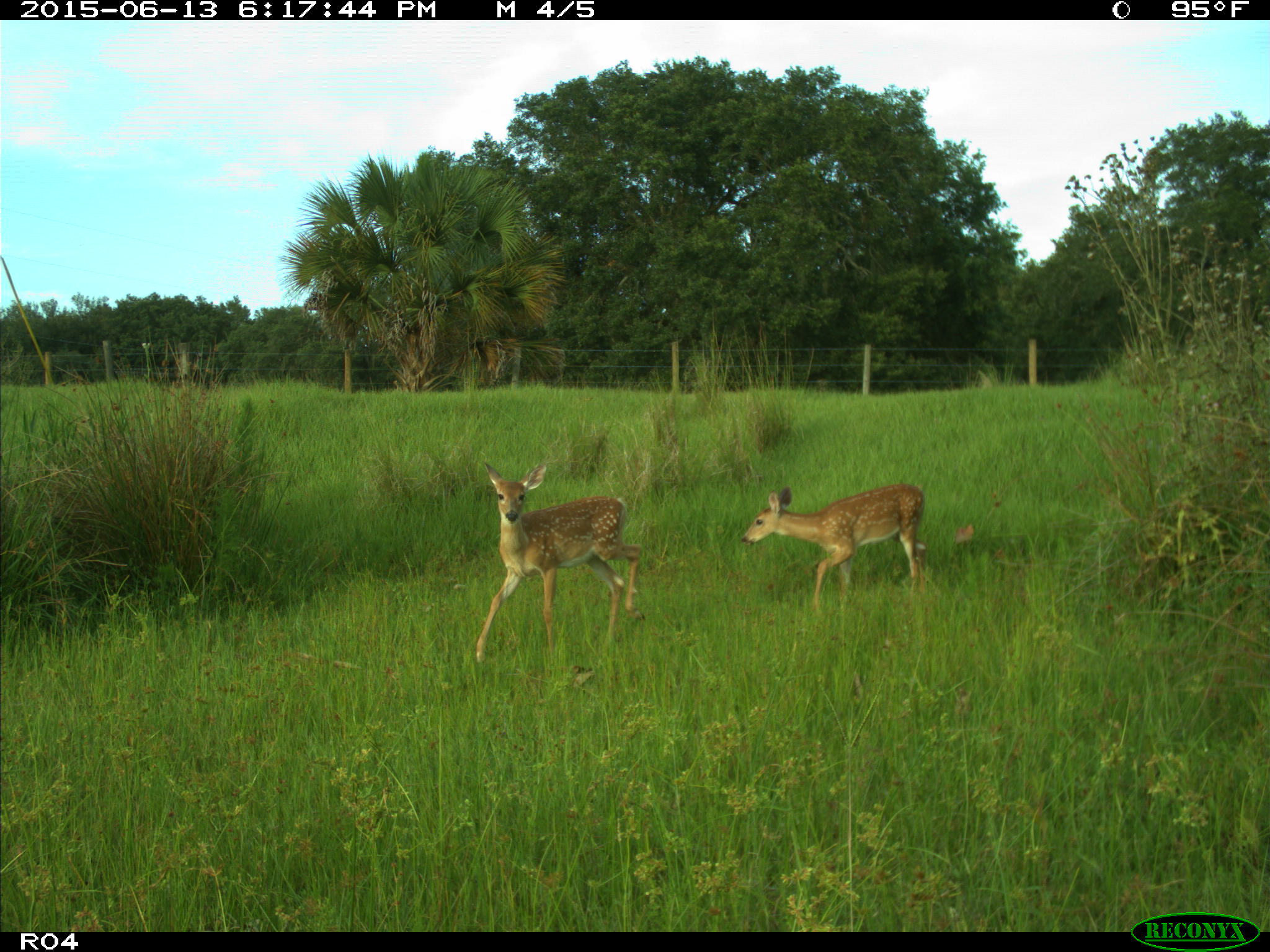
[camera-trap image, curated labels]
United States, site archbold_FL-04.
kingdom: Animalia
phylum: Chordata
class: Mammalia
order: Artiodactyla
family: Cervidae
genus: Odocoileus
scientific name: Odocoileus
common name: deer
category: unidentified deer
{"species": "unidentified deer (deer) (Odocoileus)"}